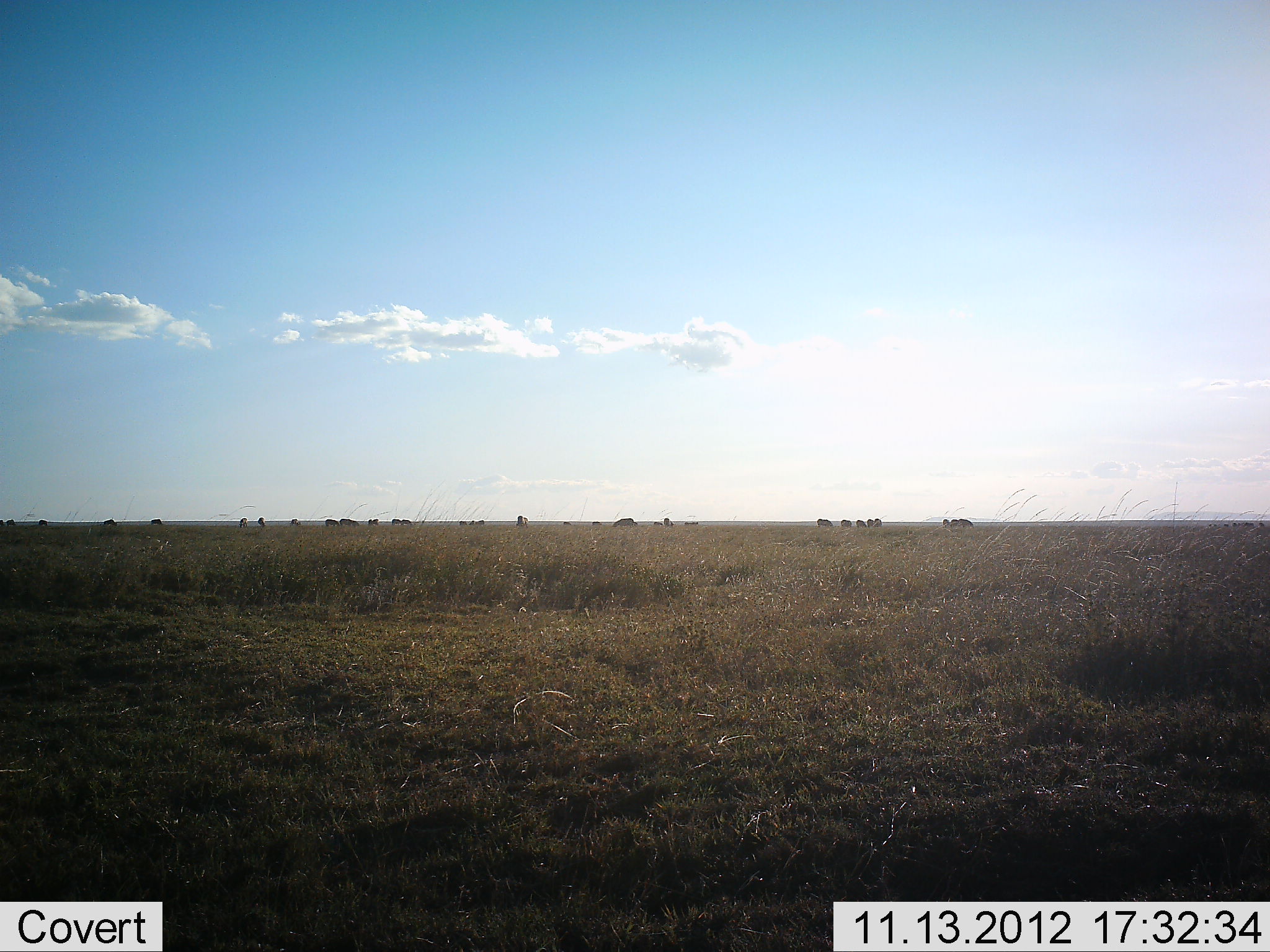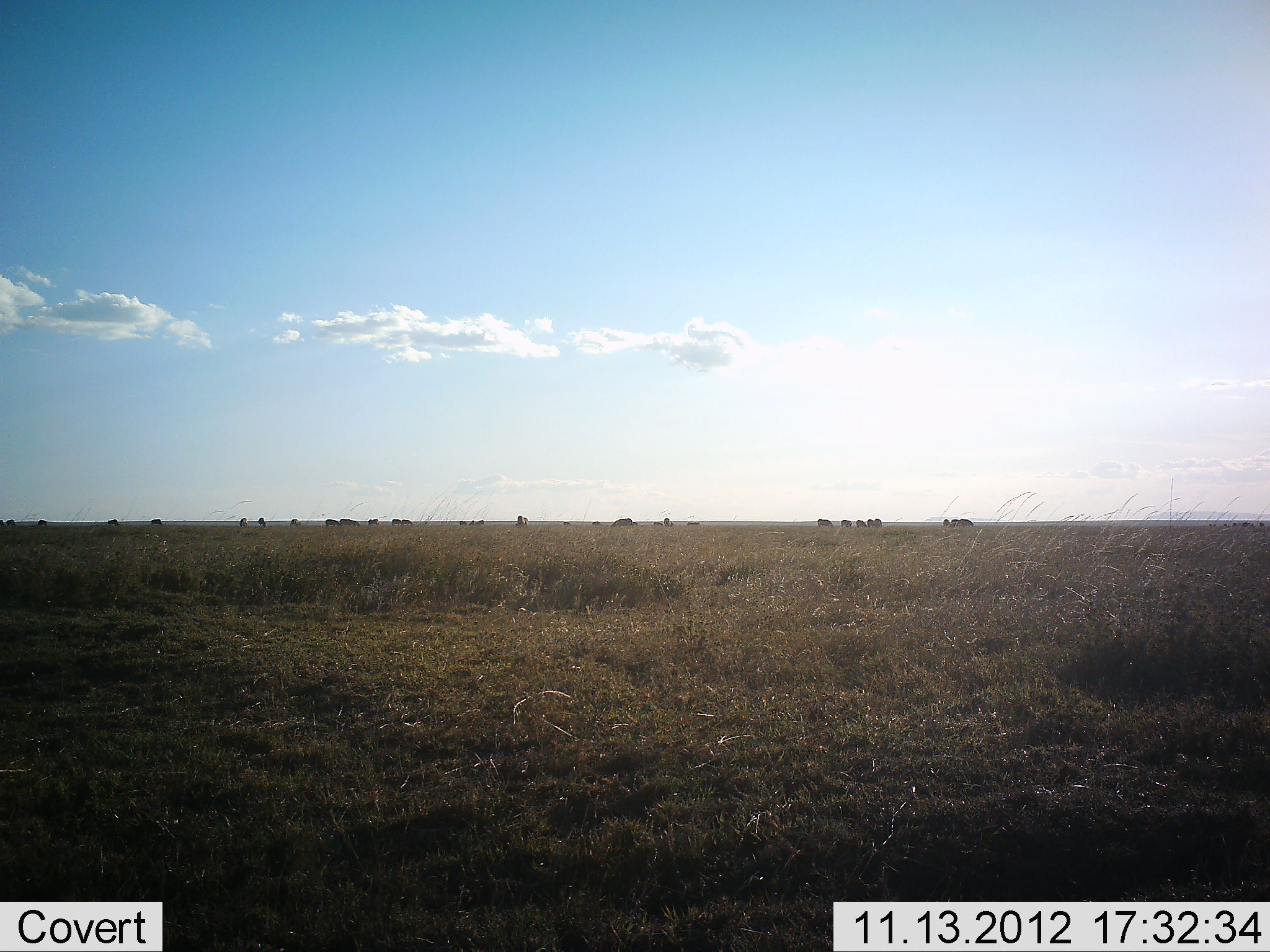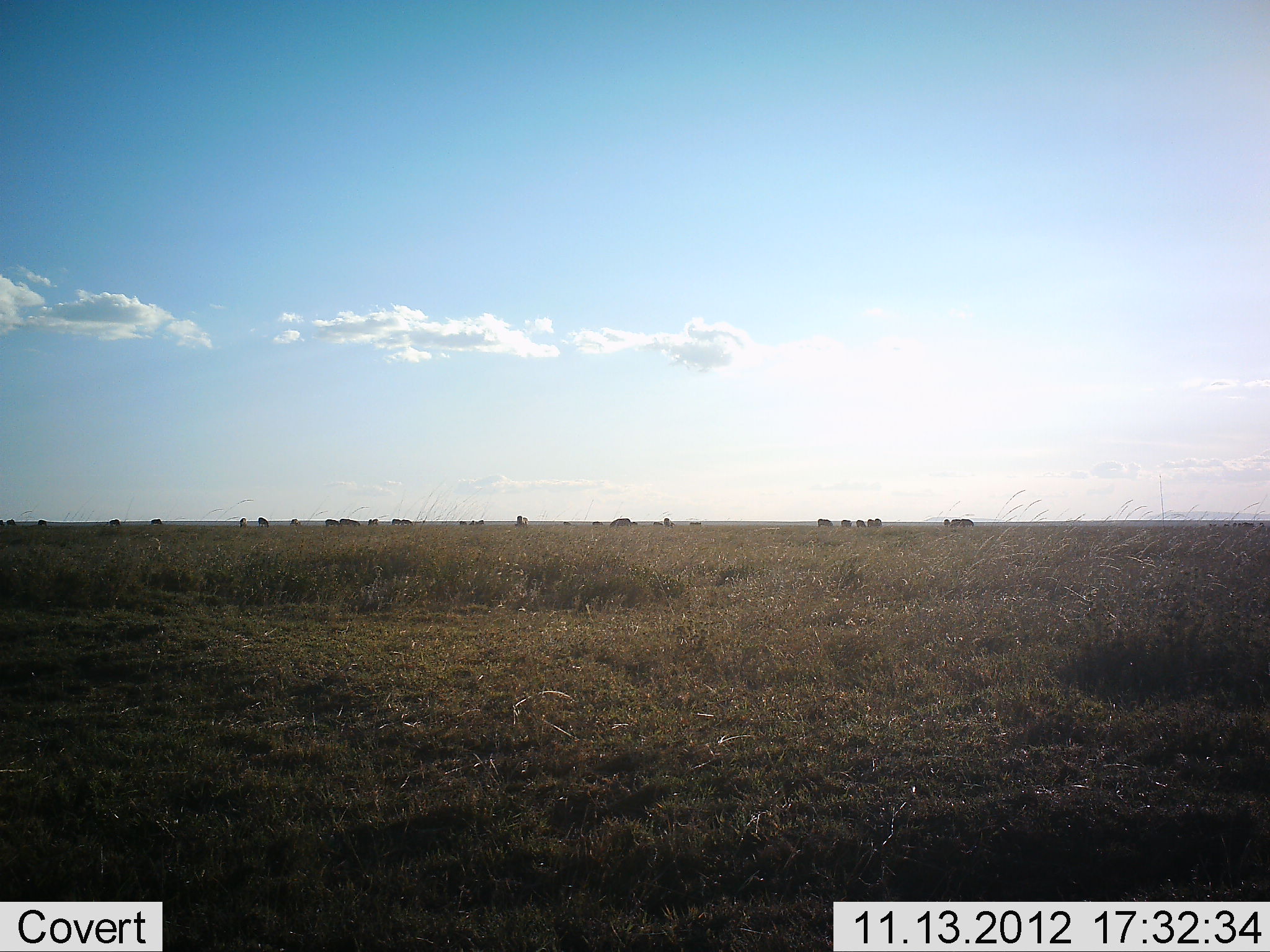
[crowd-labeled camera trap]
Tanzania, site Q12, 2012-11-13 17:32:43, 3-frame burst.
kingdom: Animalia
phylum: Chordata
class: Mammalia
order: Artiodactyla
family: Bovidae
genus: Connochaetes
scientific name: Connochaetes taurinus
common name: blue wildebeest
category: wildebeest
Wildebeest (blue wildebeest) (Connochaetes taurinus), count 11-50. Behavior (volunteer vote fractions): standing 38%, resting 0%, moving 38%, interacting 0%. Young present (vote fraction): 0%. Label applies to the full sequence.